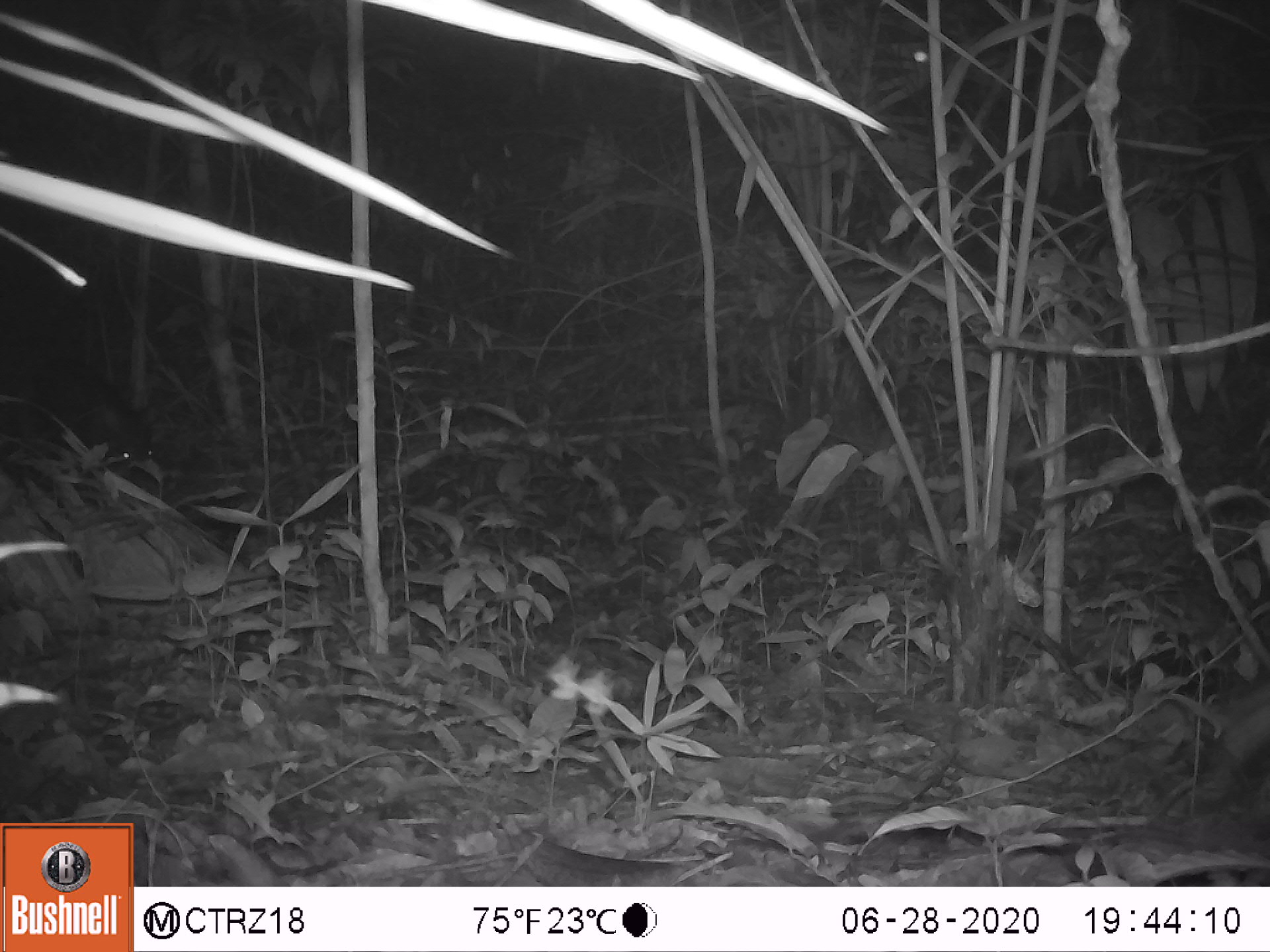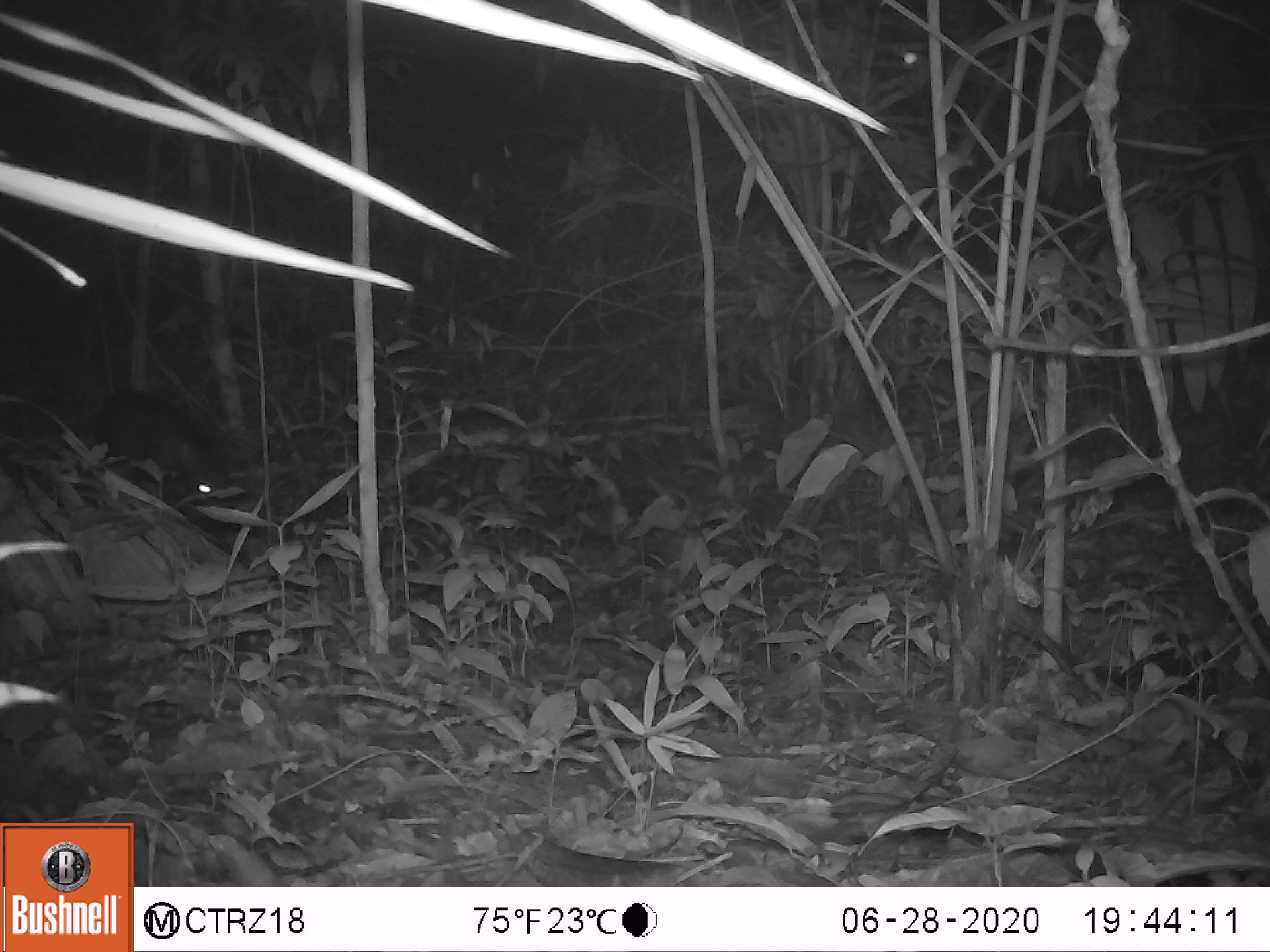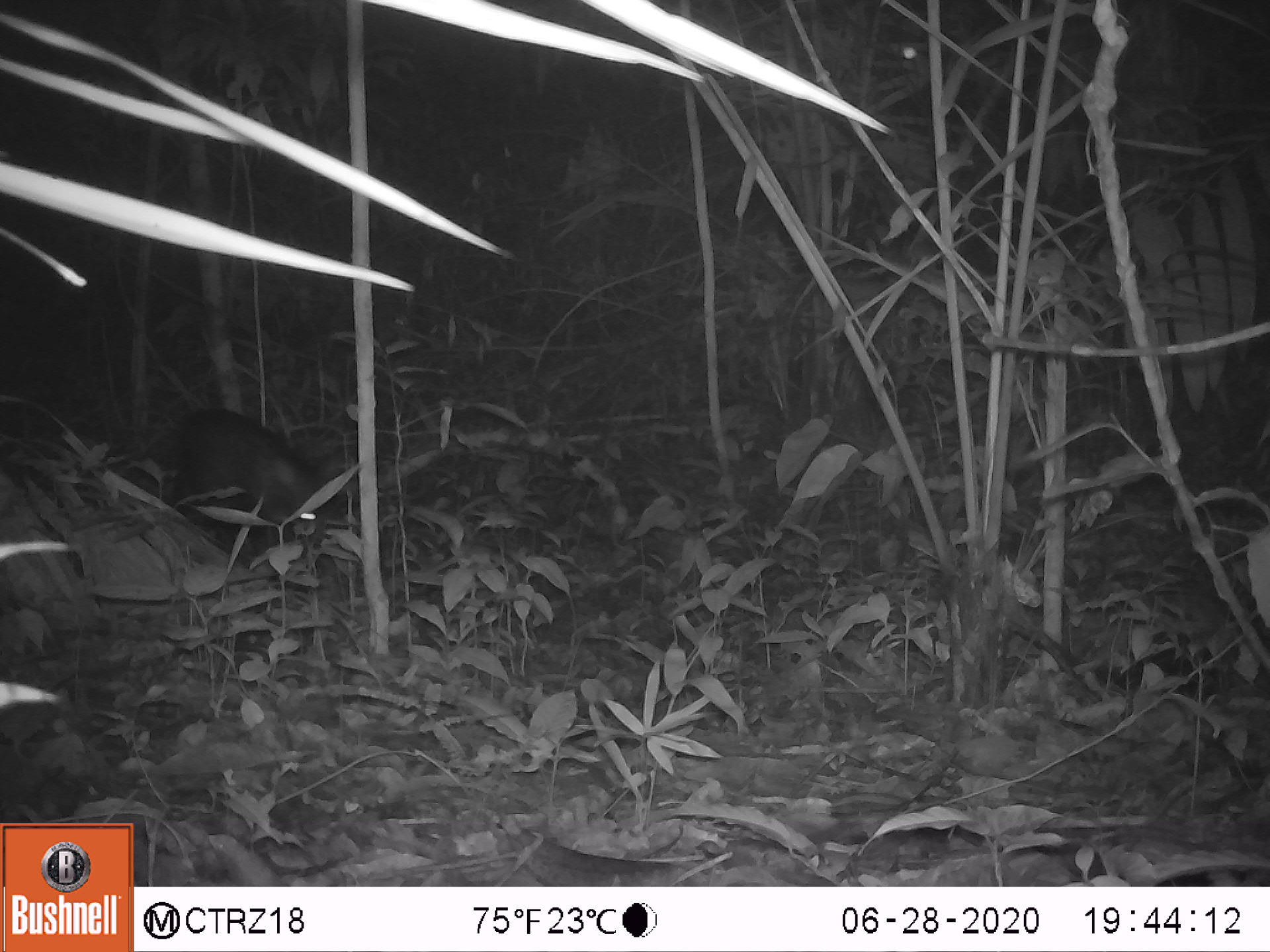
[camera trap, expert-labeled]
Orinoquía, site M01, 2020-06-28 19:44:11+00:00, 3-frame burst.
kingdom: Animalia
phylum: Chordata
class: Mammalia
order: Artiodactyla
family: Tayassuidae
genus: Pecari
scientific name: Pecari tajacu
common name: collared peccary